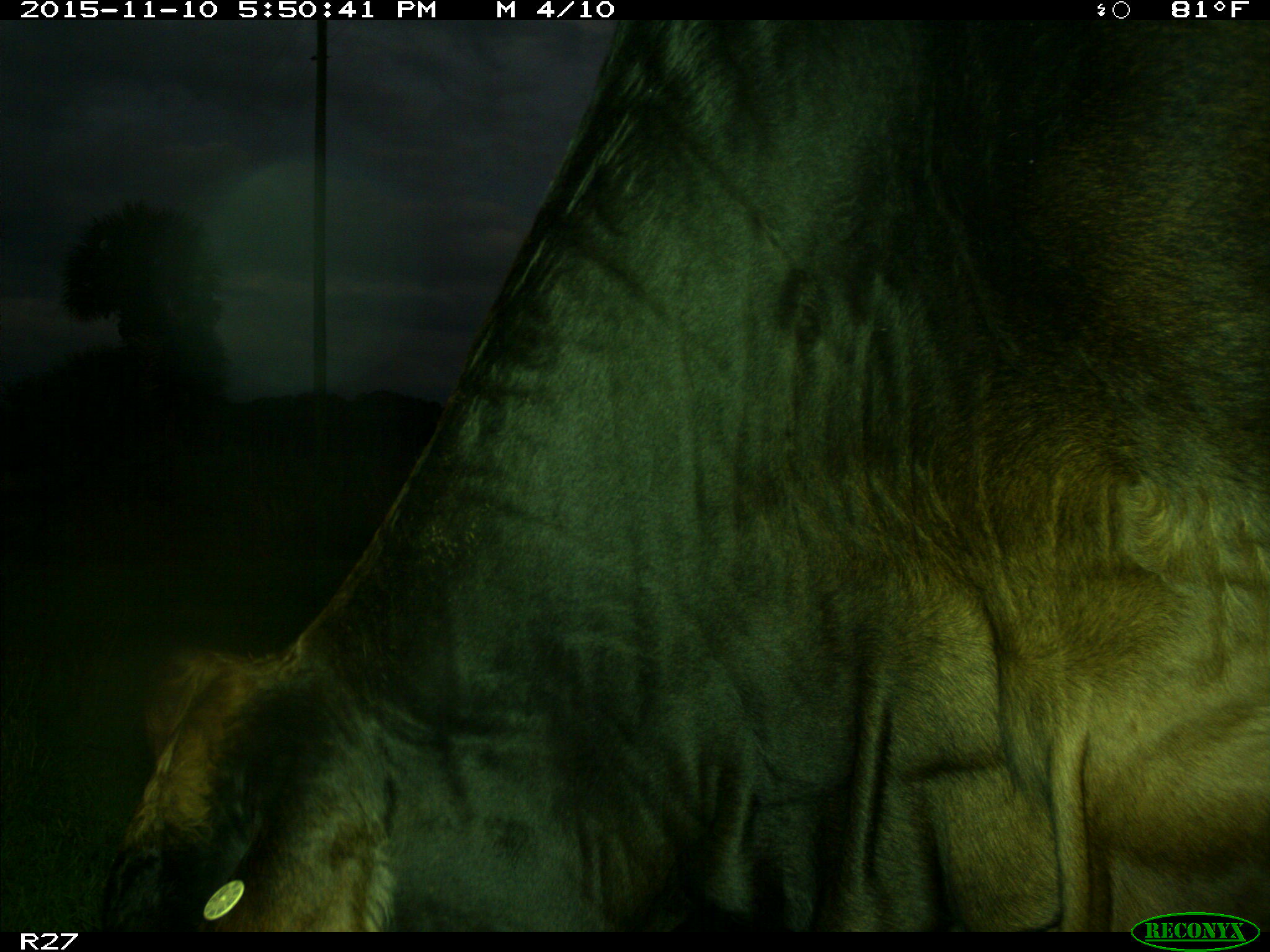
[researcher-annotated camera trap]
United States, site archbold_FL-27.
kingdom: Animalia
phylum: Chordata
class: Mammalia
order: Artiodactyla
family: Bovidae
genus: Bos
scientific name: Bos taurus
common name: domestic cow